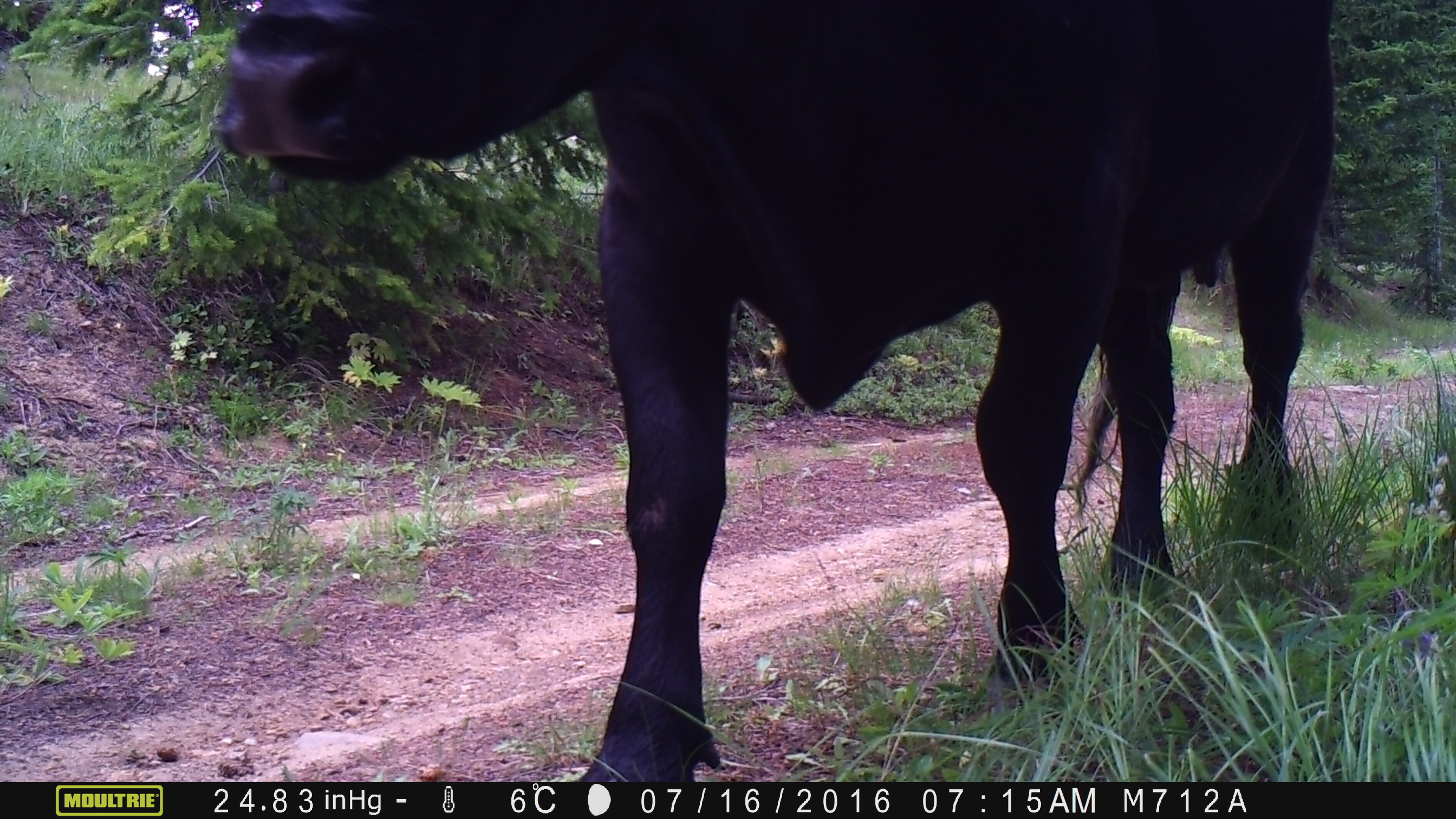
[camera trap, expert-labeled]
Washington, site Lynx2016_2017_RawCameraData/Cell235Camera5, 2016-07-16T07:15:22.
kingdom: Animalia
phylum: Chordata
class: Mammalia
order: Artiodactyla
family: Bovidae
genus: Bos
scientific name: Bos taurus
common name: domestic cattle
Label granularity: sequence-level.